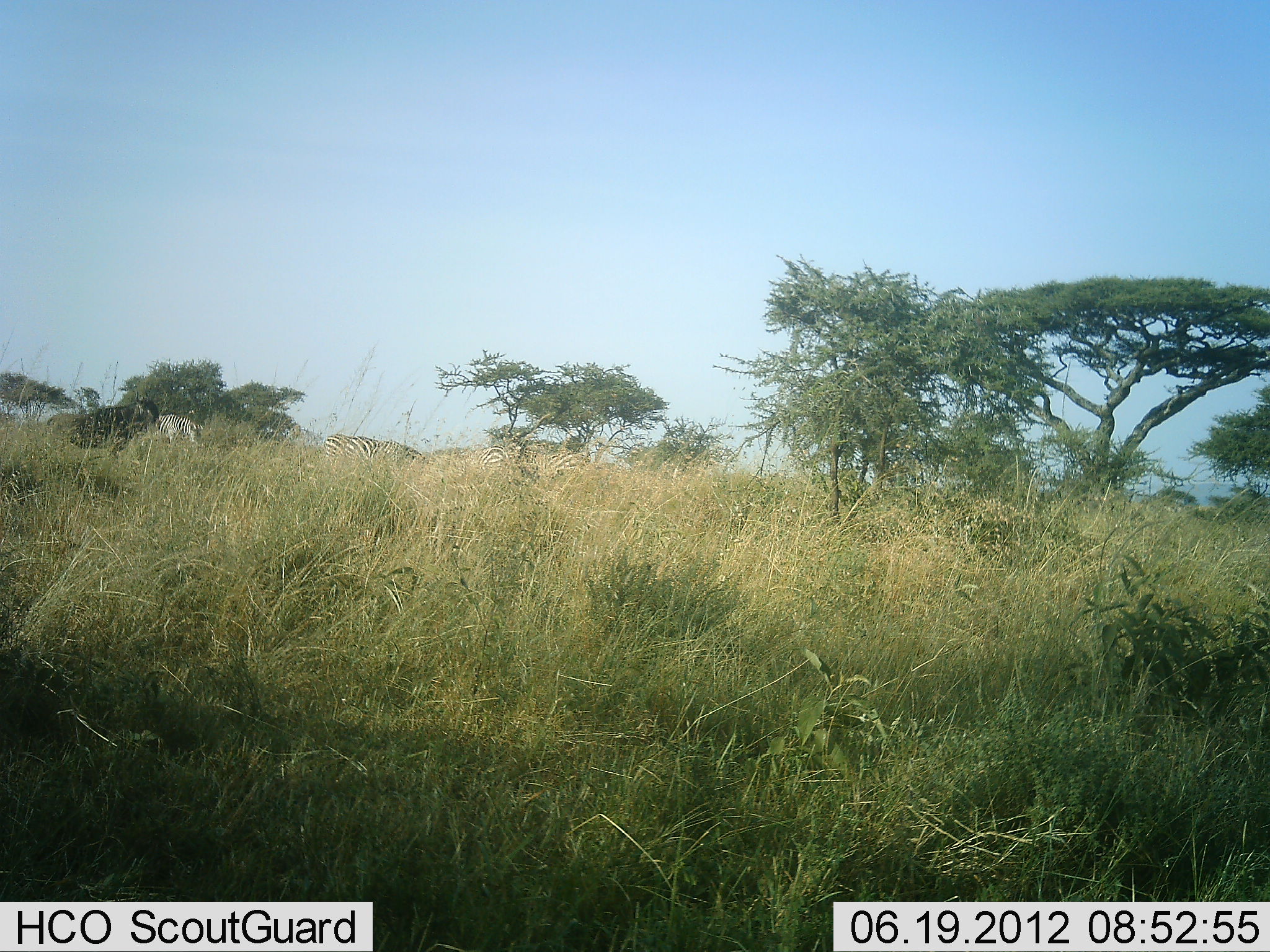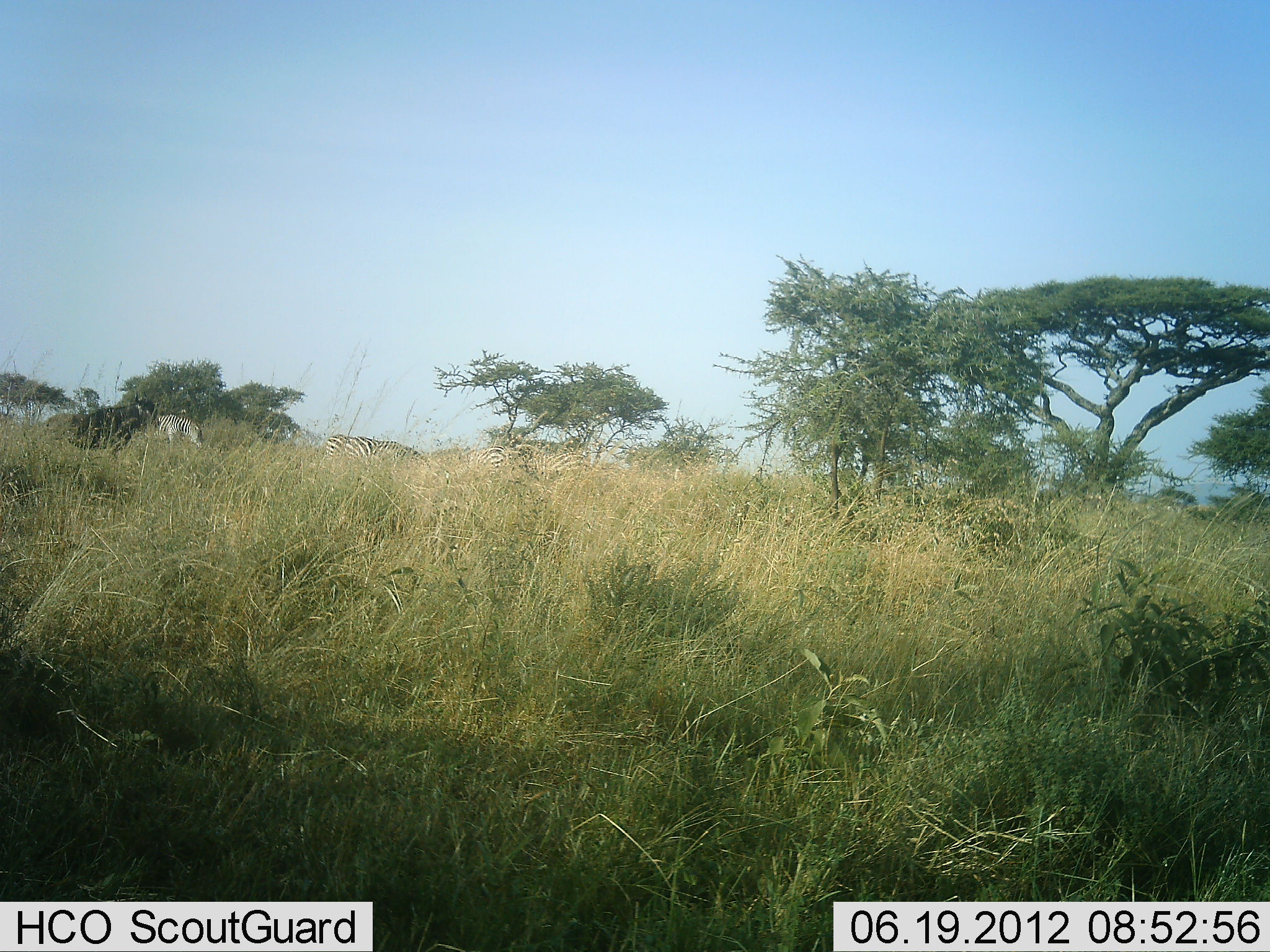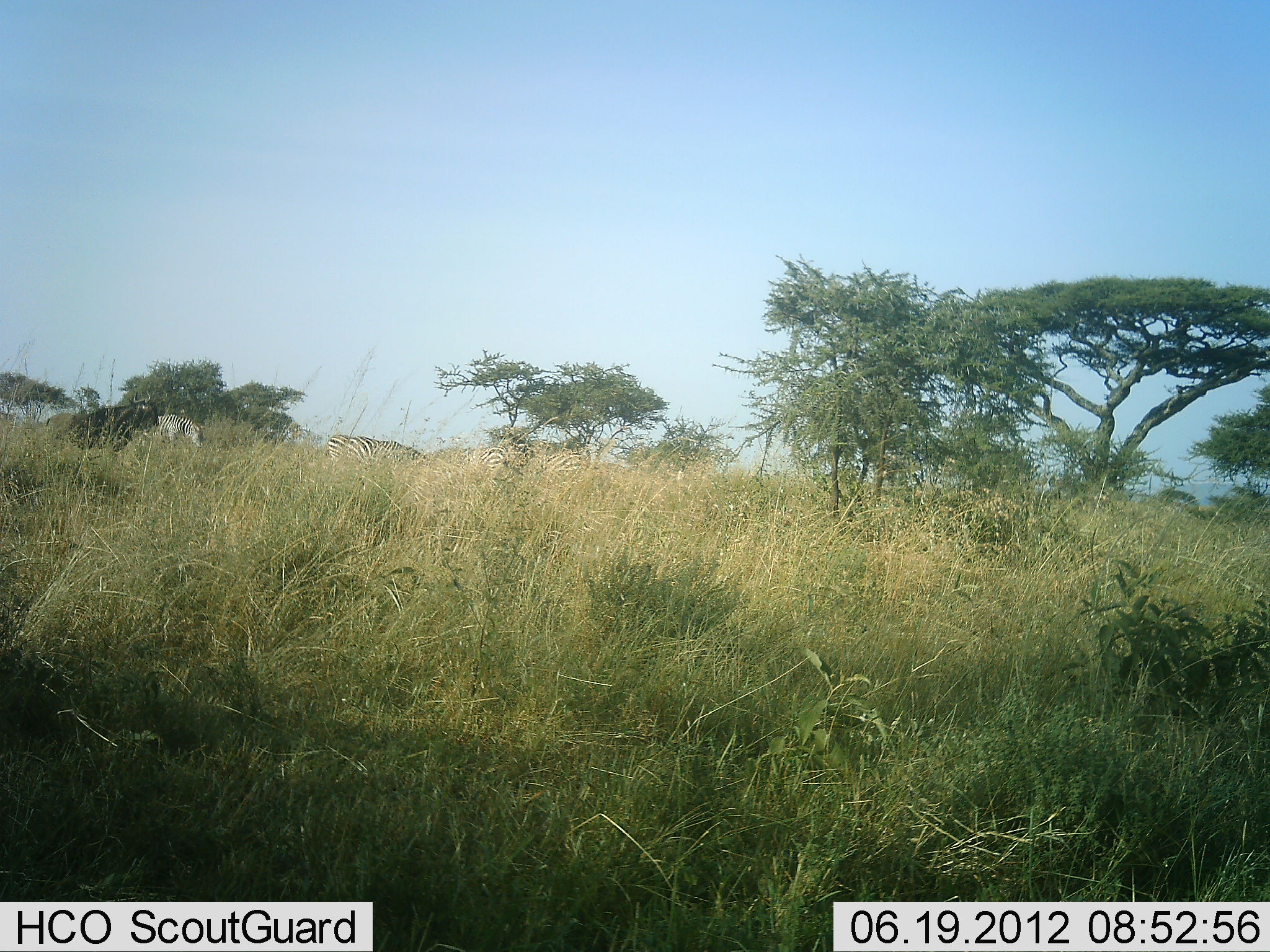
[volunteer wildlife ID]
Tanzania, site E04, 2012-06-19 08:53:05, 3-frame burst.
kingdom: Animalia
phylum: Chordata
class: Mammalia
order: Artiodactyla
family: Bovidae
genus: Connochaetes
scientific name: Connochaetes taurinus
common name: blue wildebeest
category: wildebeest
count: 1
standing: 100%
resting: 0%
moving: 0%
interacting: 0%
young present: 0%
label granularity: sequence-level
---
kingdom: Animalia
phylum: Chordata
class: Mammalia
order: Perissodactyla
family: Equidae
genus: Equus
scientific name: Equus quagga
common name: plains zebra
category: zebra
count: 4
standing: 64%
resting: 0%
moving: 0%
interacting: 0%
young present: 0%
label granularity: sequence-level